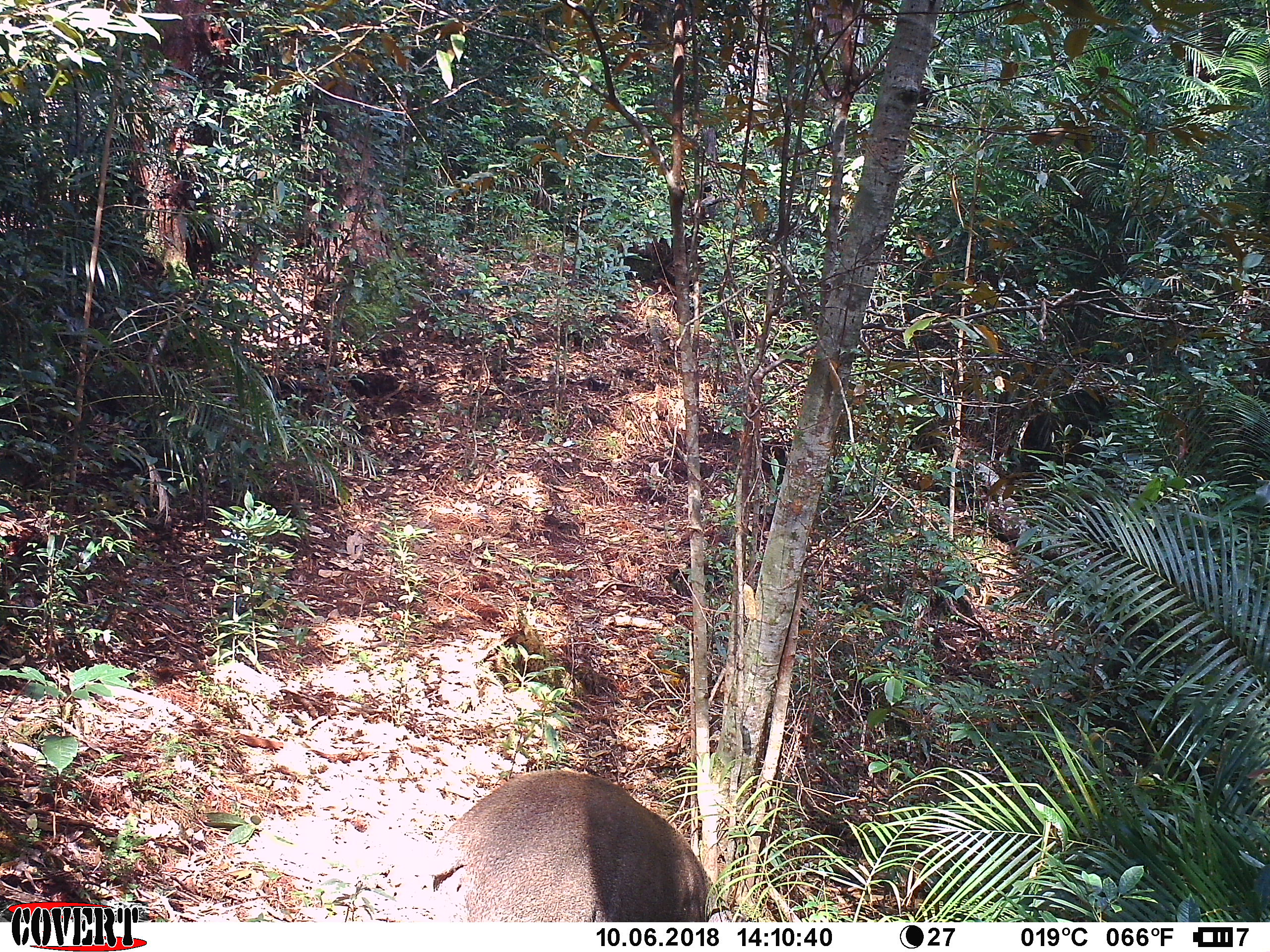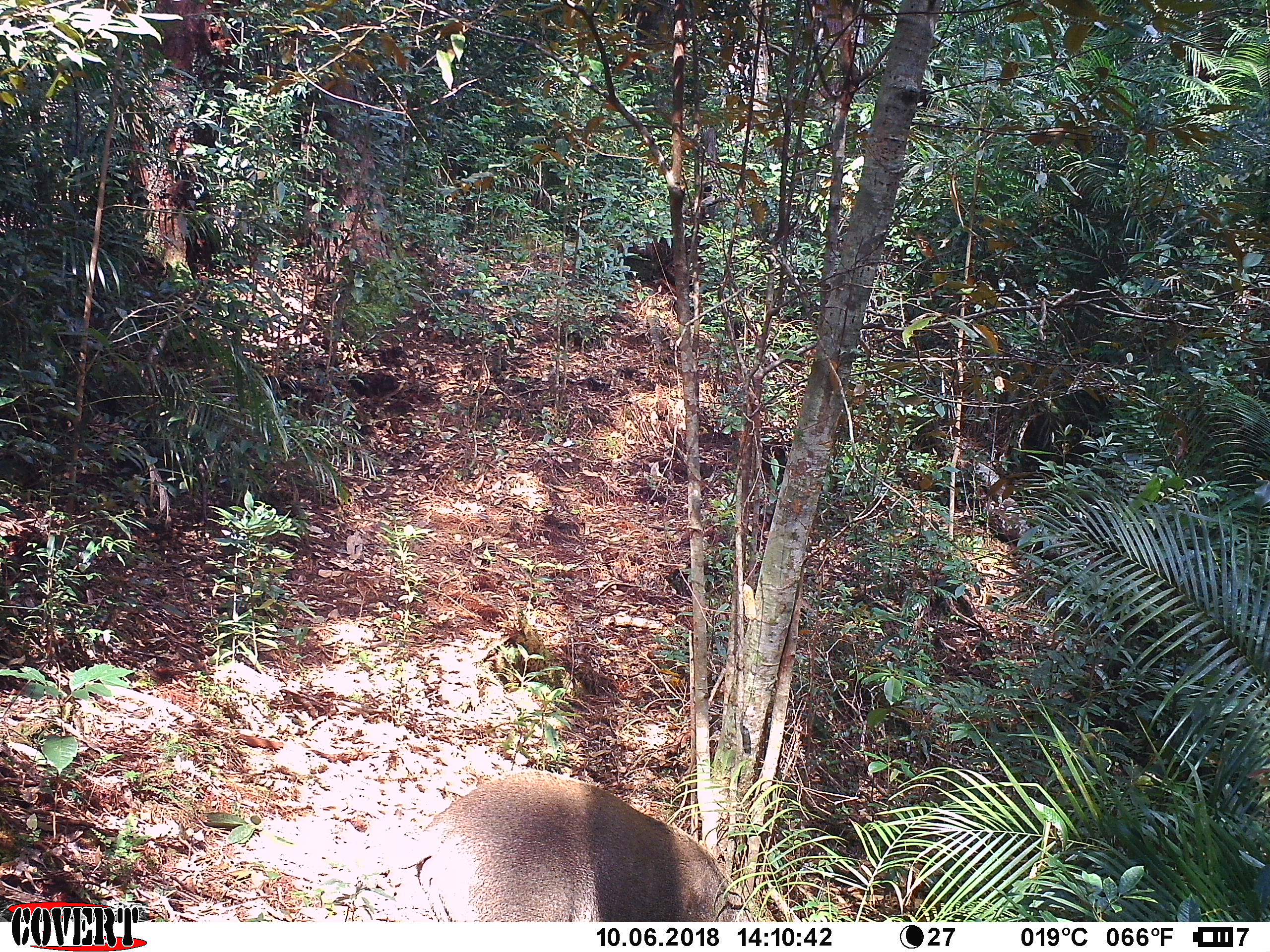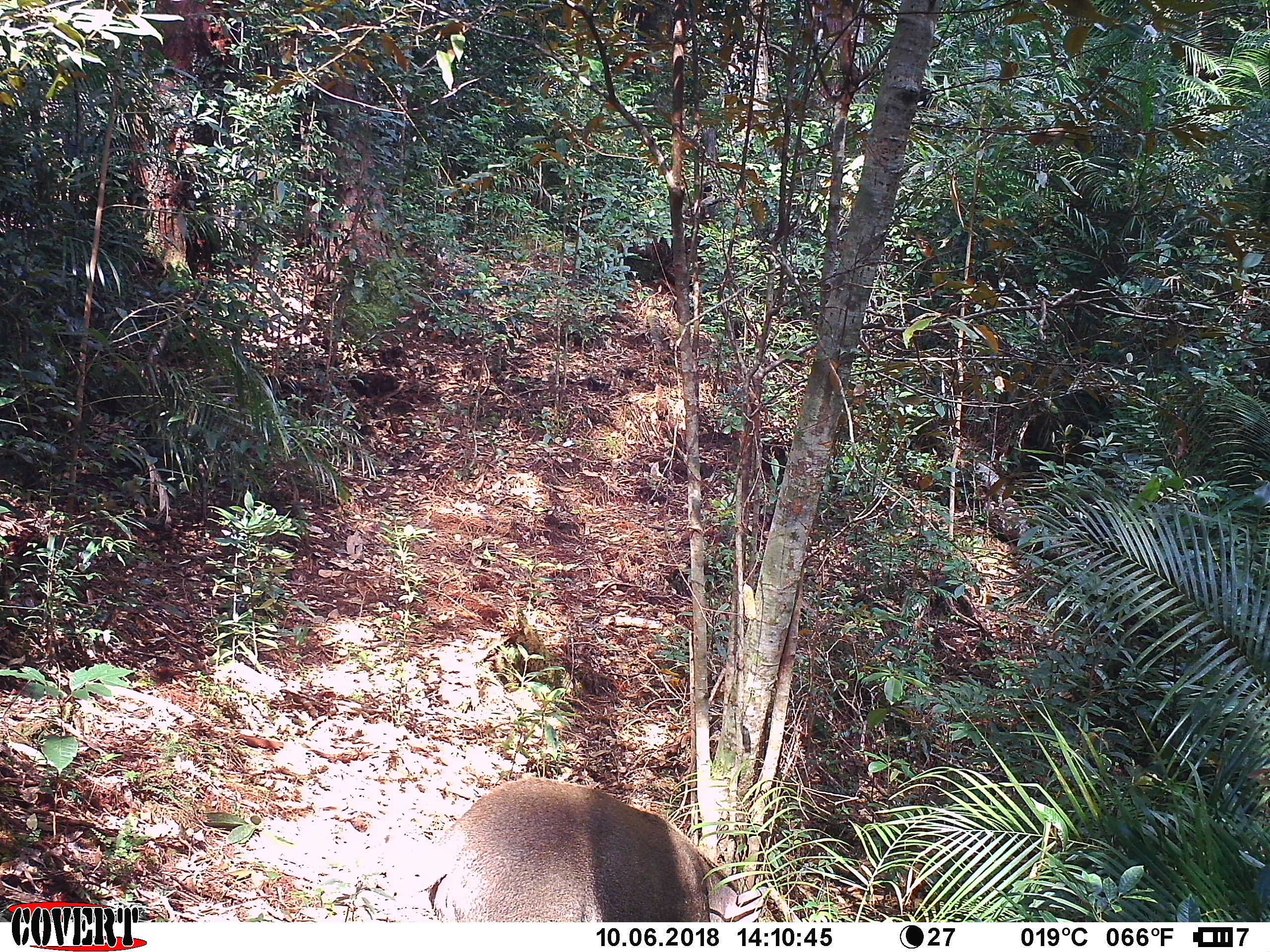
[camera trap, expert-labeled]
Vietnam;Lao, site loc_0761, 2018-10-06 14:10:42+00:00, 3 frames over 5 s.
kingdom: Animalia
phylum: Chordata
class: Mammalia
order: Artiodactyla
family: Suidae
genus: Sus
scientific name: Sus scrofa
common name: eurasian wild pig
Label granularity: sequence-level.